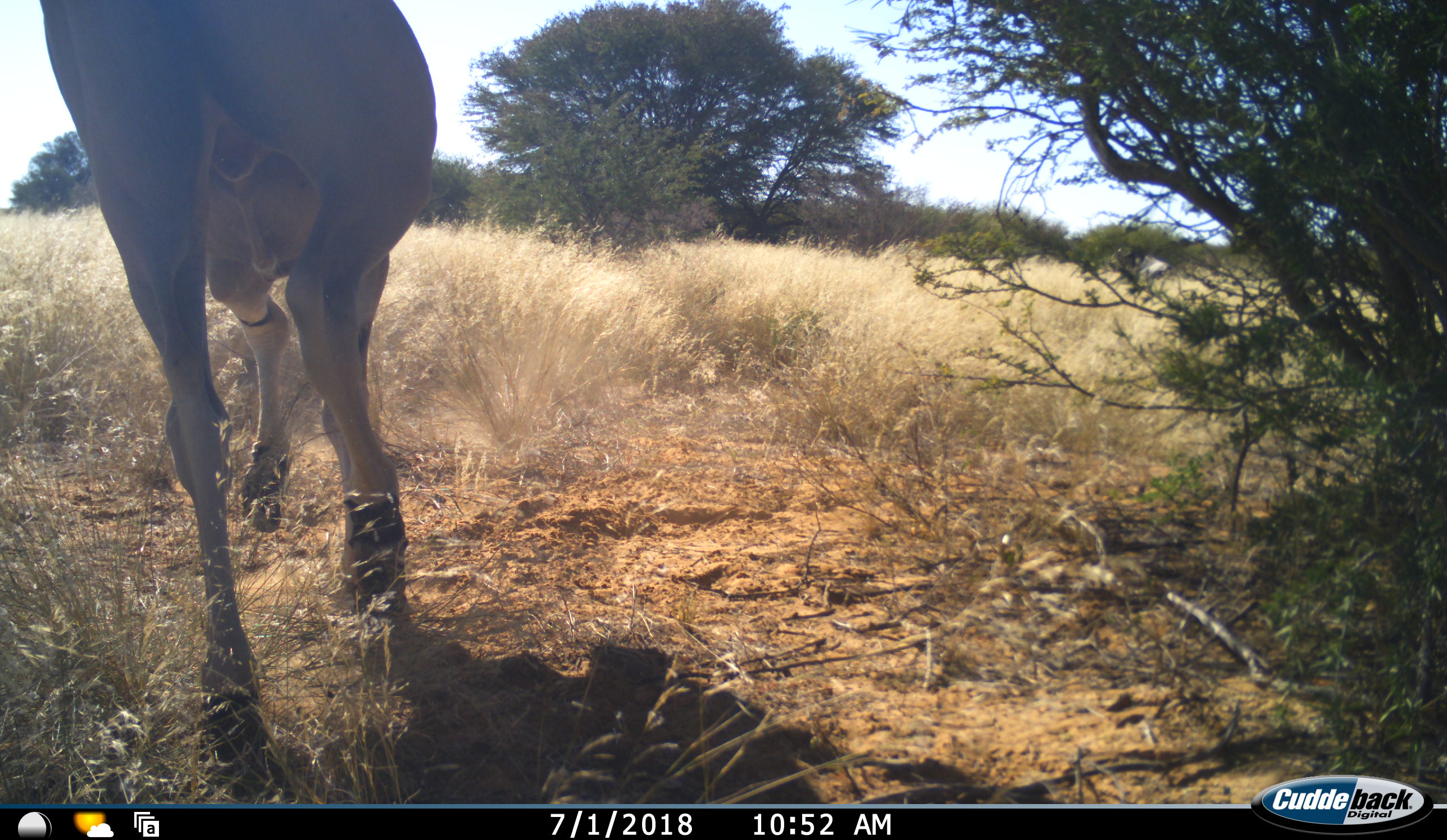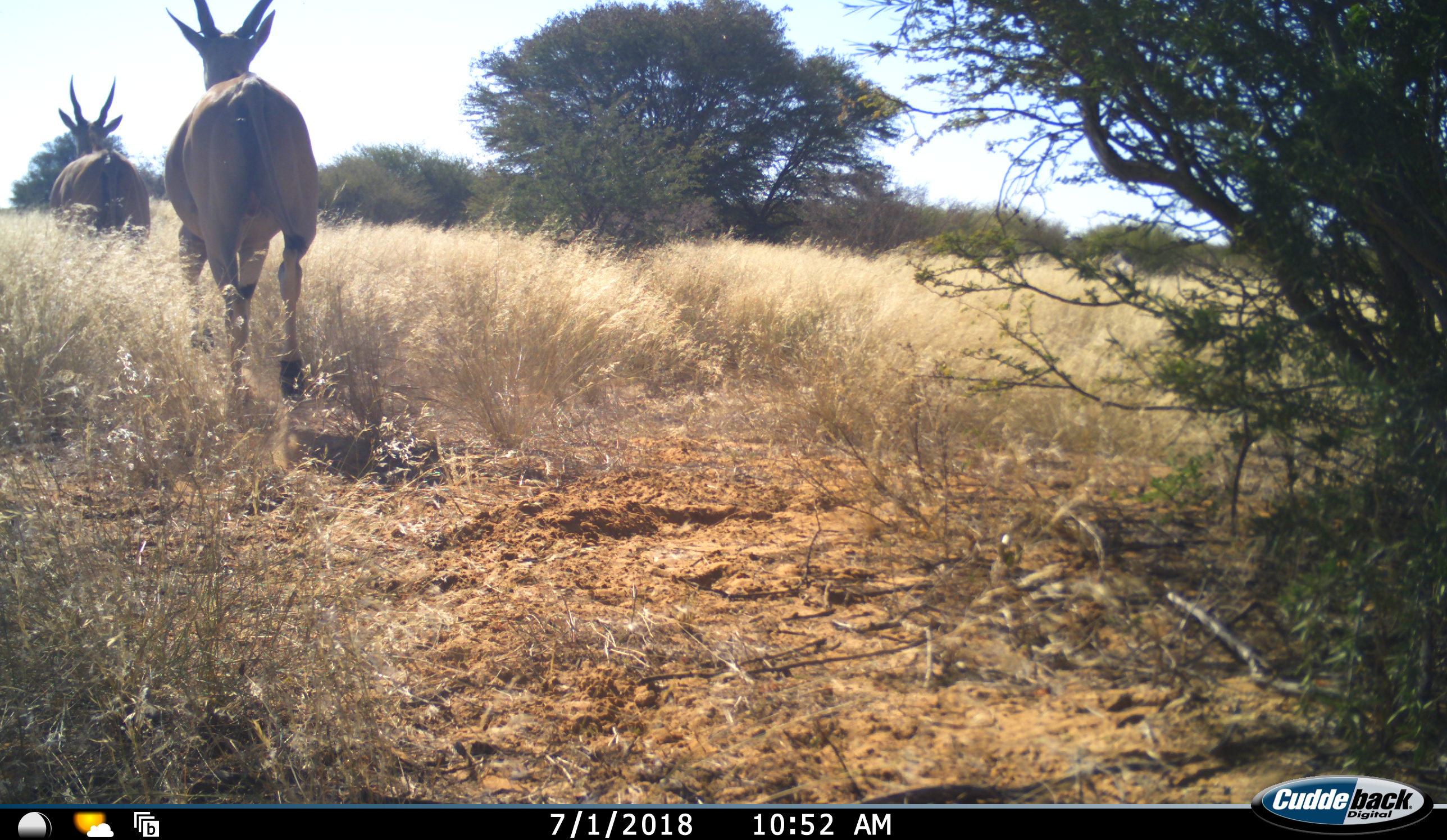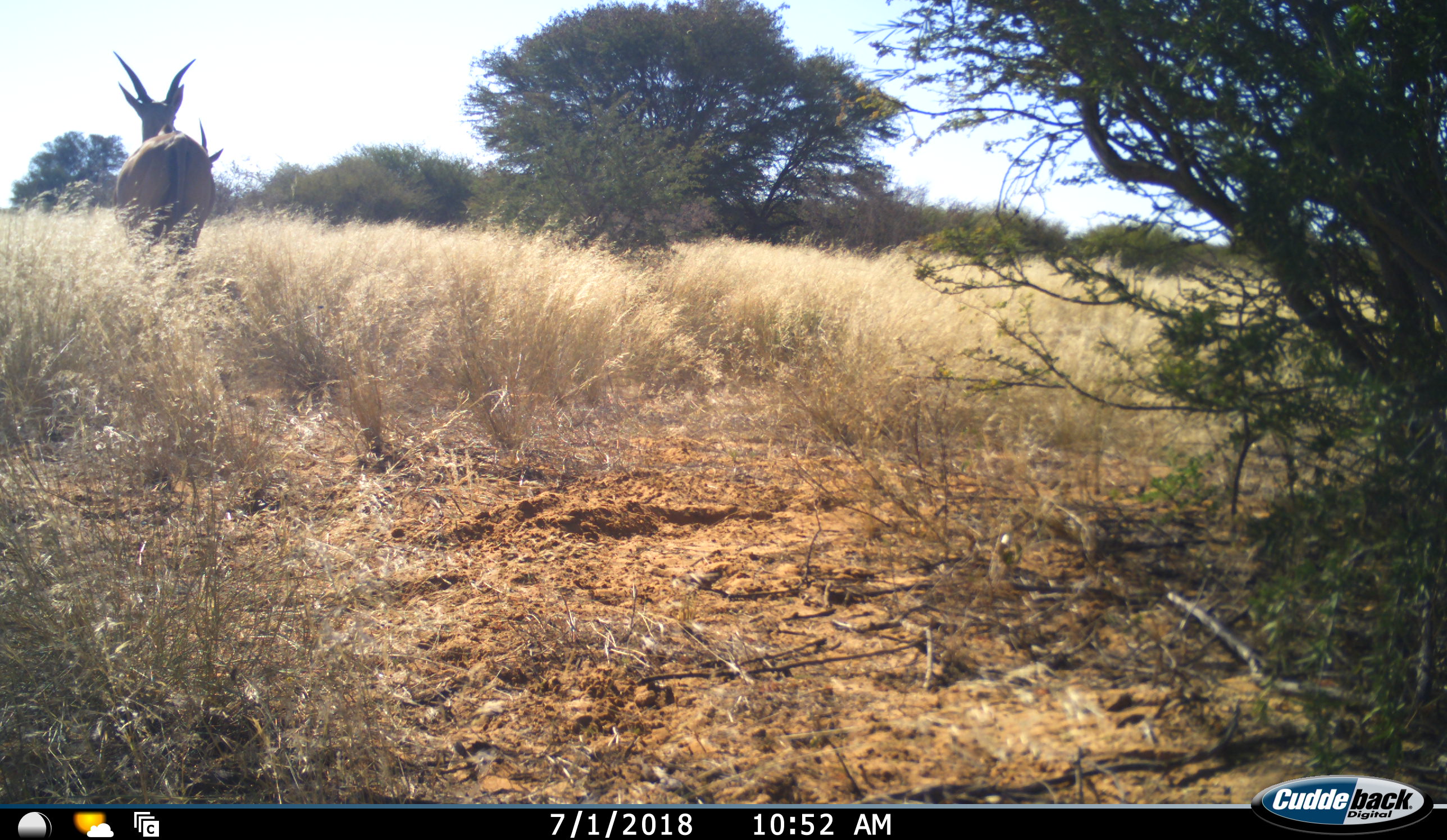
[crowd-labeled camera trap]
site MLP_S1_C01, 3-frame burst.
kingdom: Animalia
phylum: Chordata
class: Mammalia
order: Artiodactyla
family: Bovidae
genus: Tragelaphus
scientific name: Tragelaphus oryx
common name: eland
Eland (Tragelaphus oryx), count 2. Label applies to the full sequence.